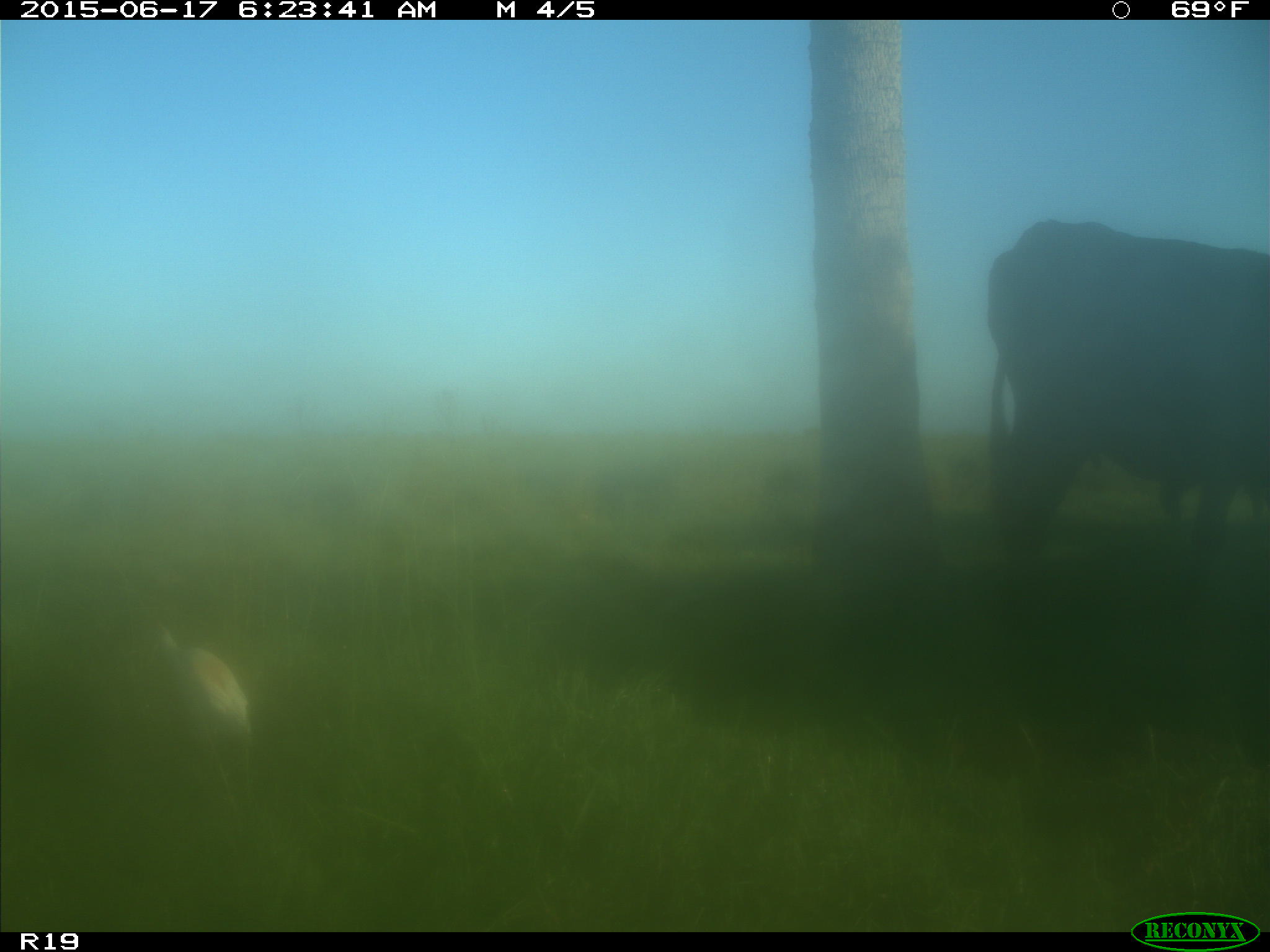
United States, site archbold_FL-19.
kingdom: Animalia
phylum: Chordata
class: Mammalia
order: Artiodactyla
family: Bovidae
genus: Bos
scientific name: Bos taurus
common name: domestic cow